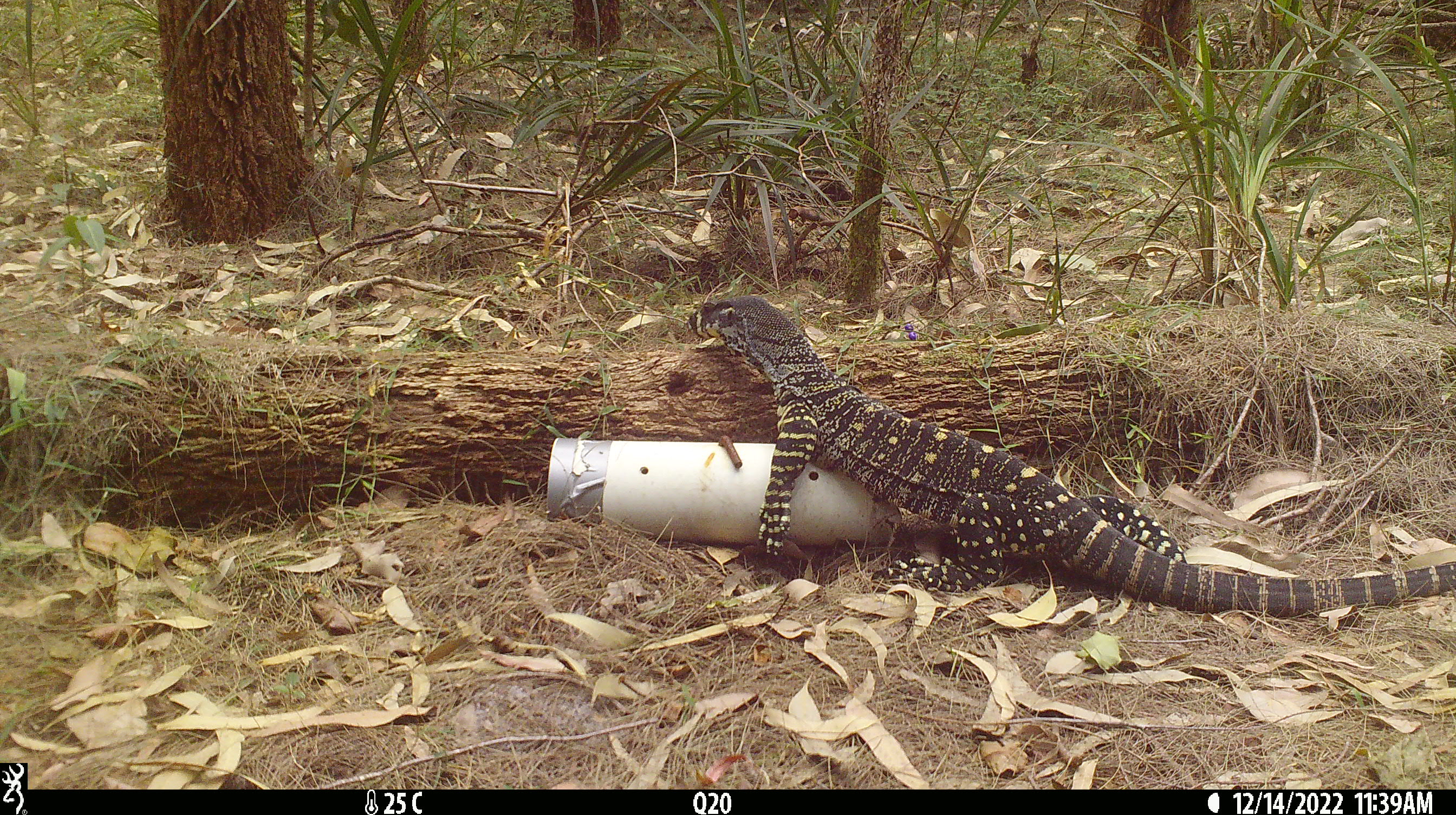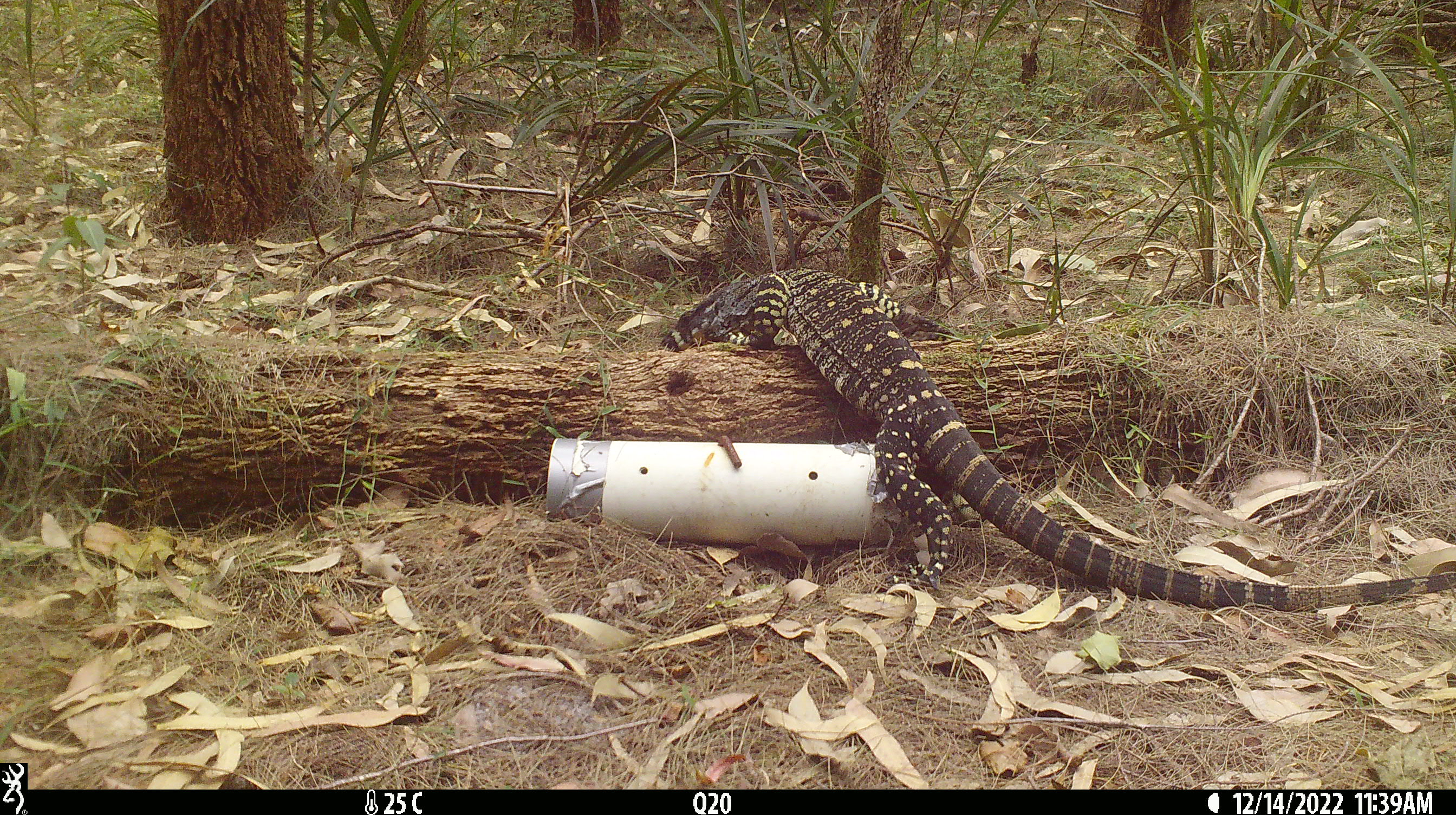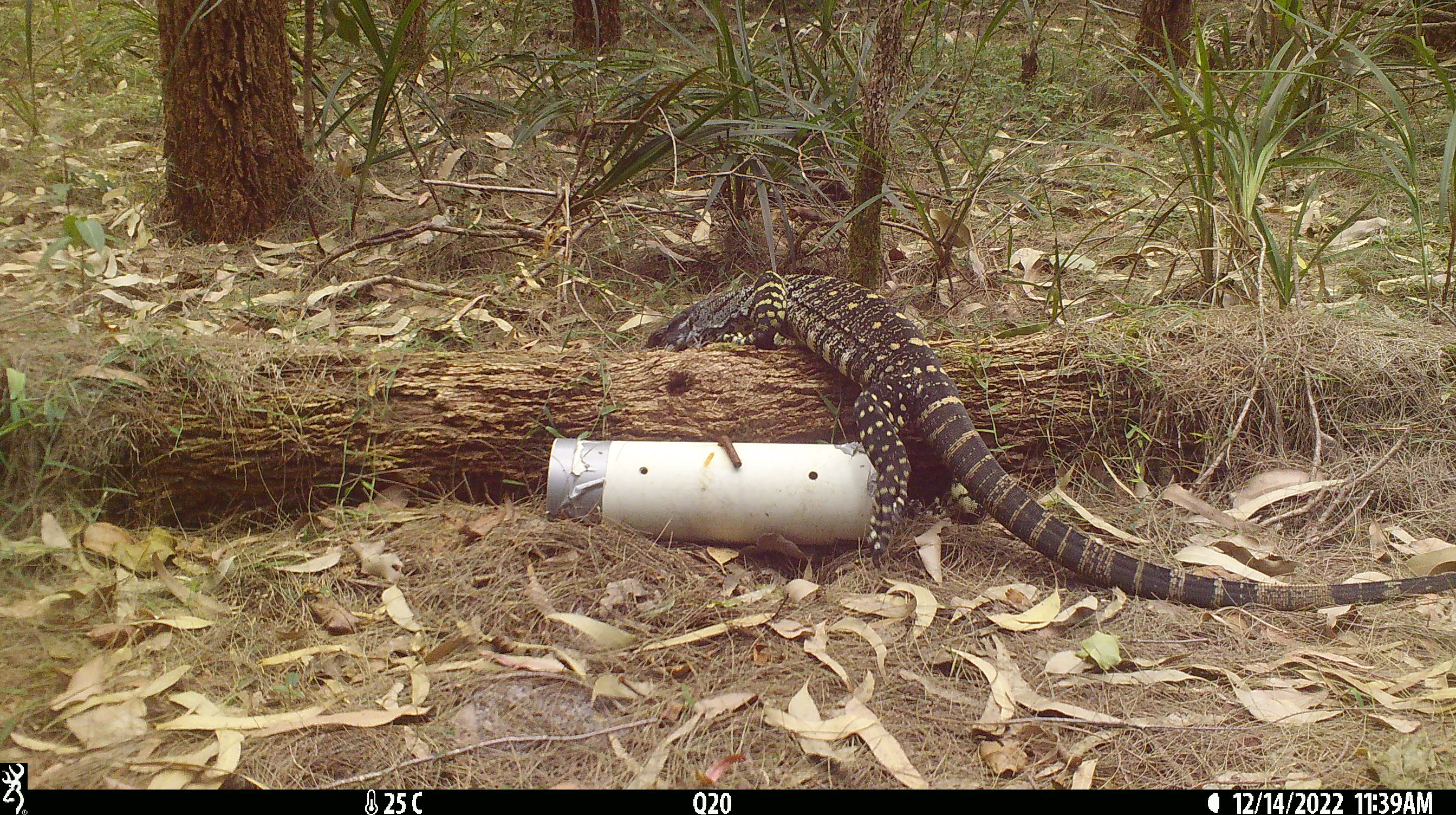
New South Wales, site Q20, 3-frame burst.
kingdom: Animalia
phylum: Chordata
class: Reptilia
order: Squamata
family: Varanidae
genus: Varanus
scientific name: Varanus varius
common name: lace monitor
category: goanna